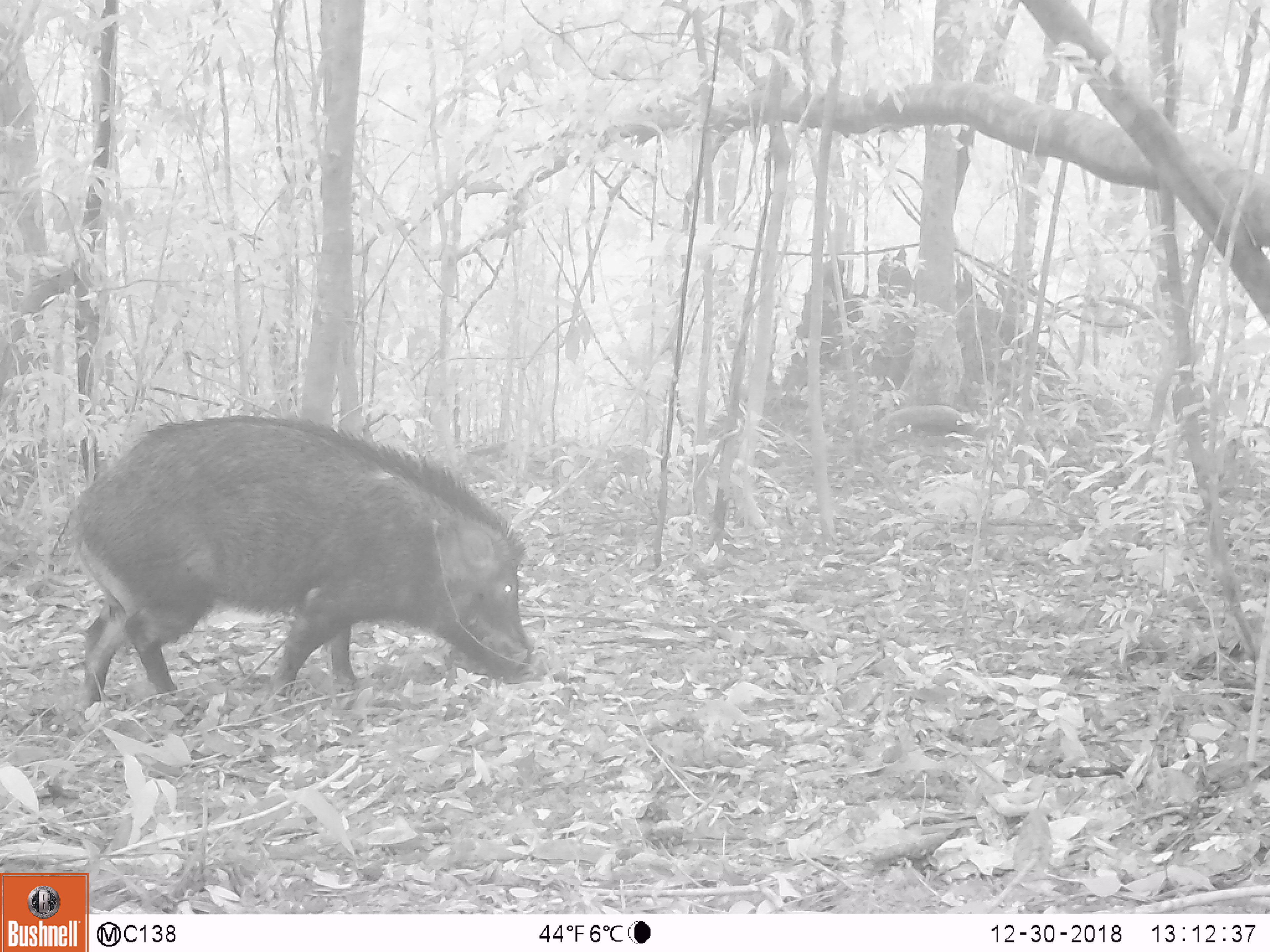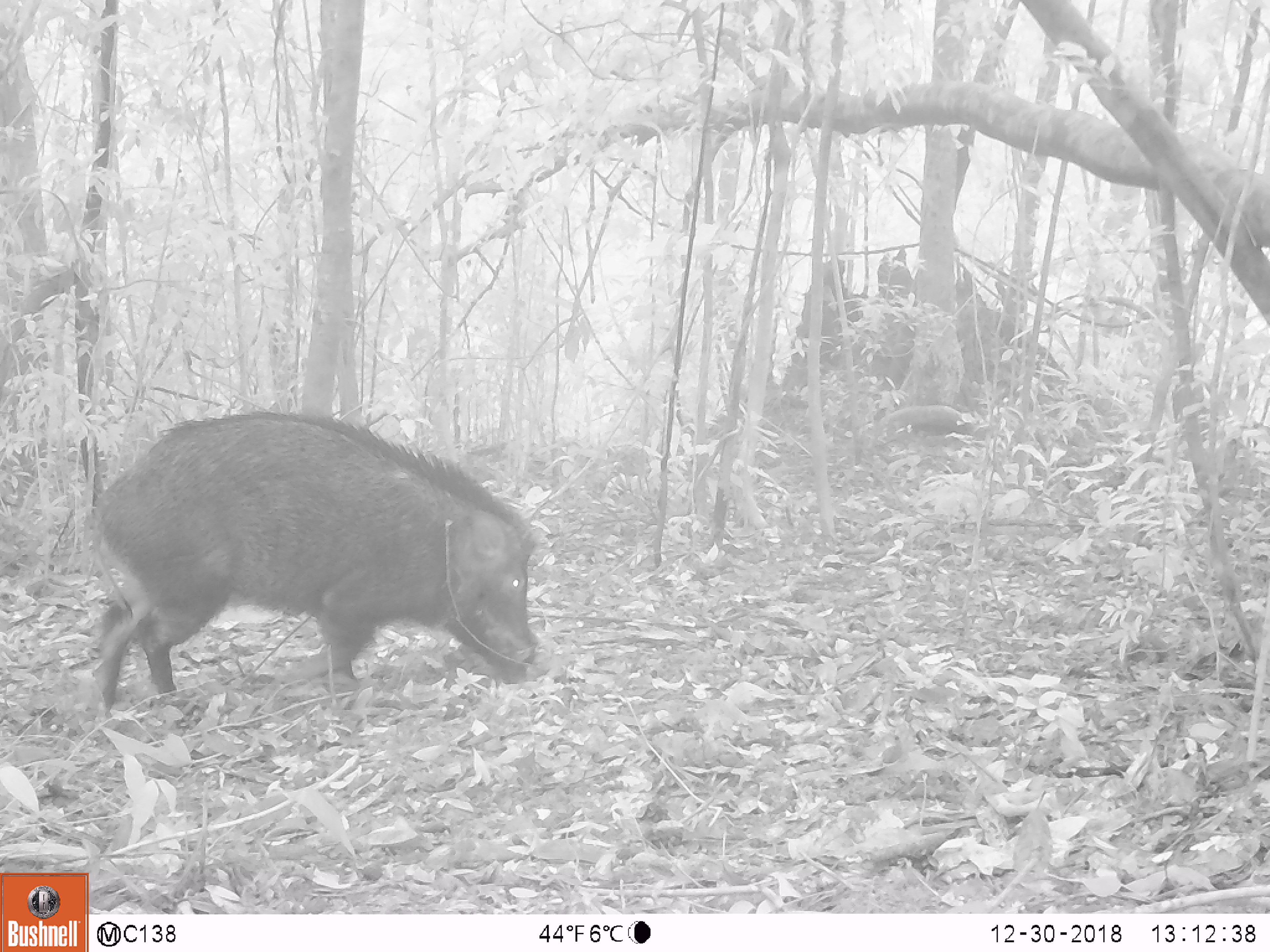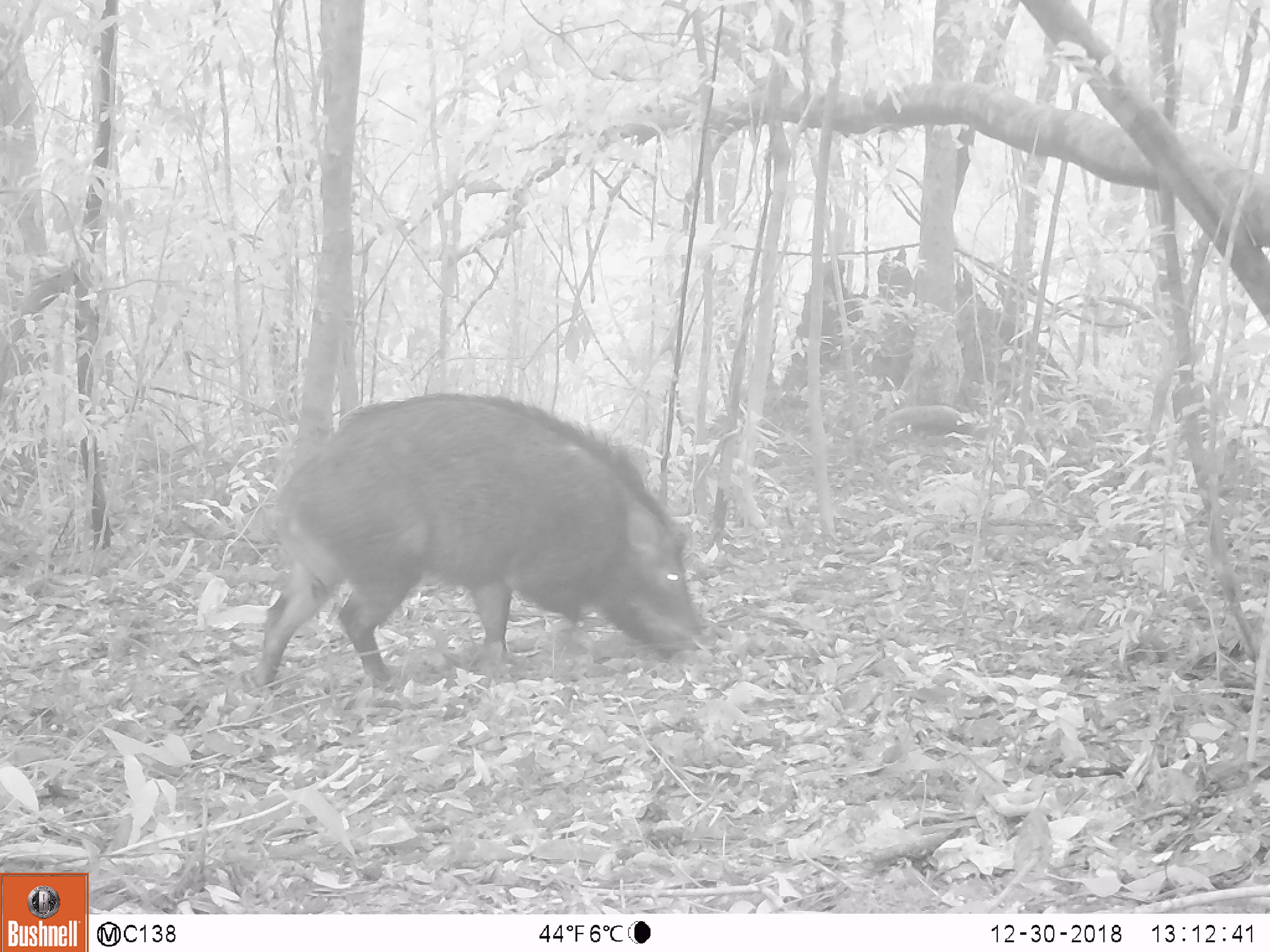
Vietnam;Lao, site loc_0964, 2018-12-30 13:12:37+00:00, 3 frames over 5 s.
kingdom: Animalia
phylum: Chordata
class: Mammalia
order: Artiodactyla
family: Suidae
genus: Sus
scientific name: Sus scrofa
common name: eurasian wild pig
Eurasian wild pig (Sus scrofa). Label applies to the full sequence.